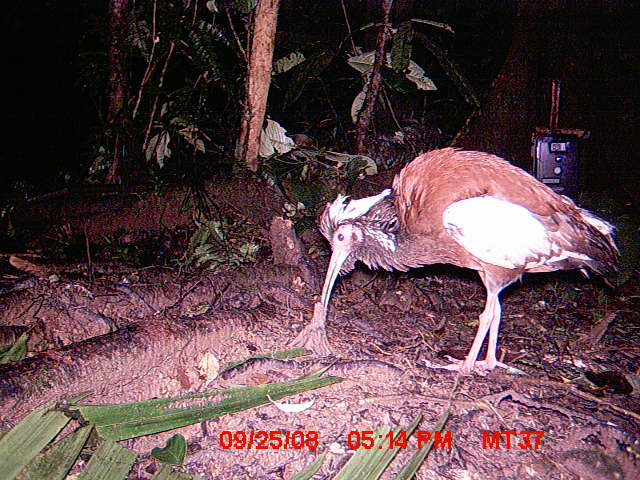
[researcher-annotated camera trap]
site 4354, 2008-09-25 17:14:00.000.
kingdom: Animalia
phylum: Chordata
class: Aves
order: Cuculiformes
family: Cuculidae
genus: Coua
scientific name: Coua serriana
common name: red-breasted coua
Coua serriana (red-breasted coua), count 1.